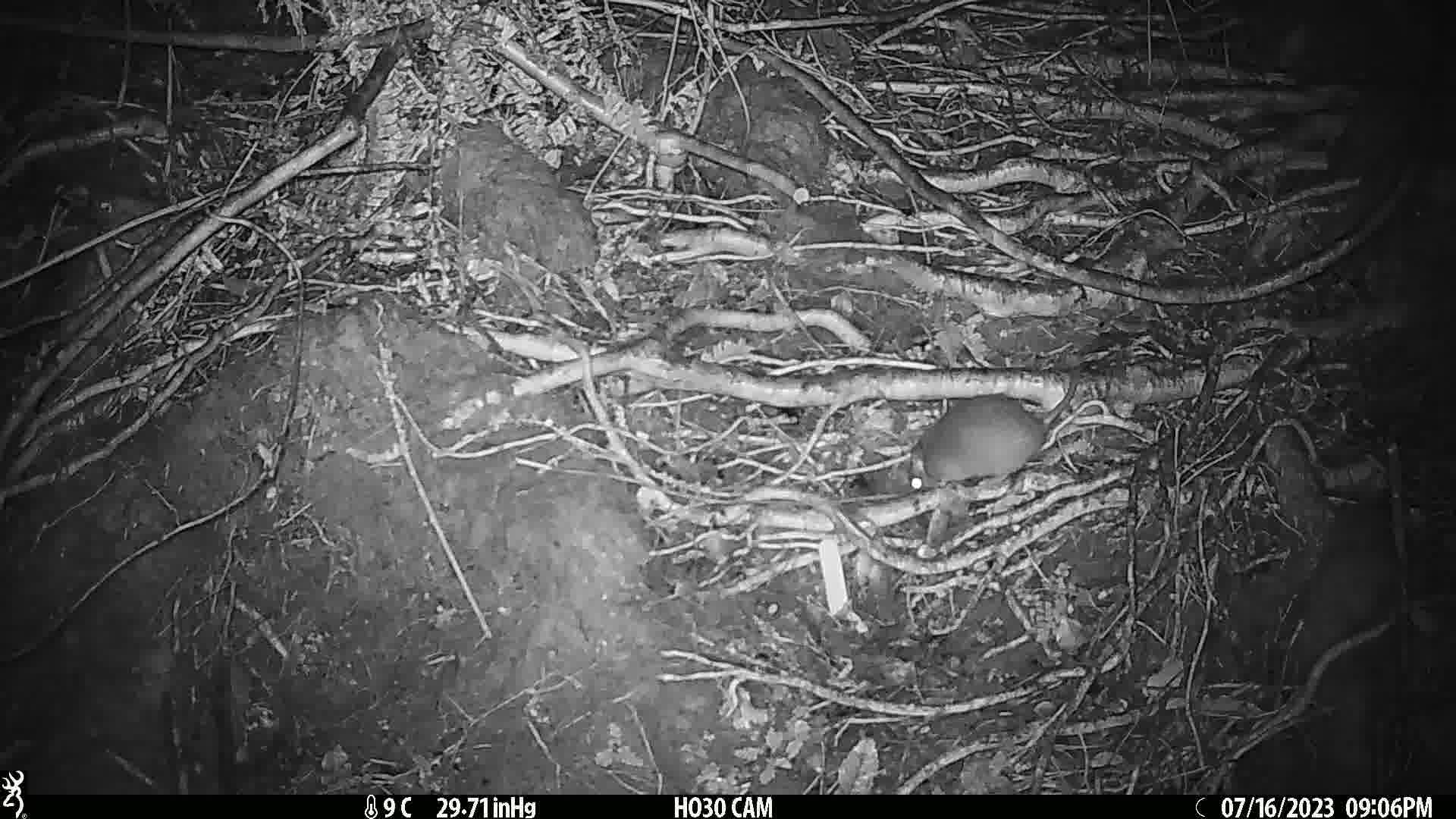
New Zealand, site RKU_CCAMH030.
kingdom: Animalia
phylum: Chordata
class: Mammalia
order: Rodentia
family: Muridae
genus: Rattus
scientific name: Rattus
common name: rat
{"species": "rat (Rattus)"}